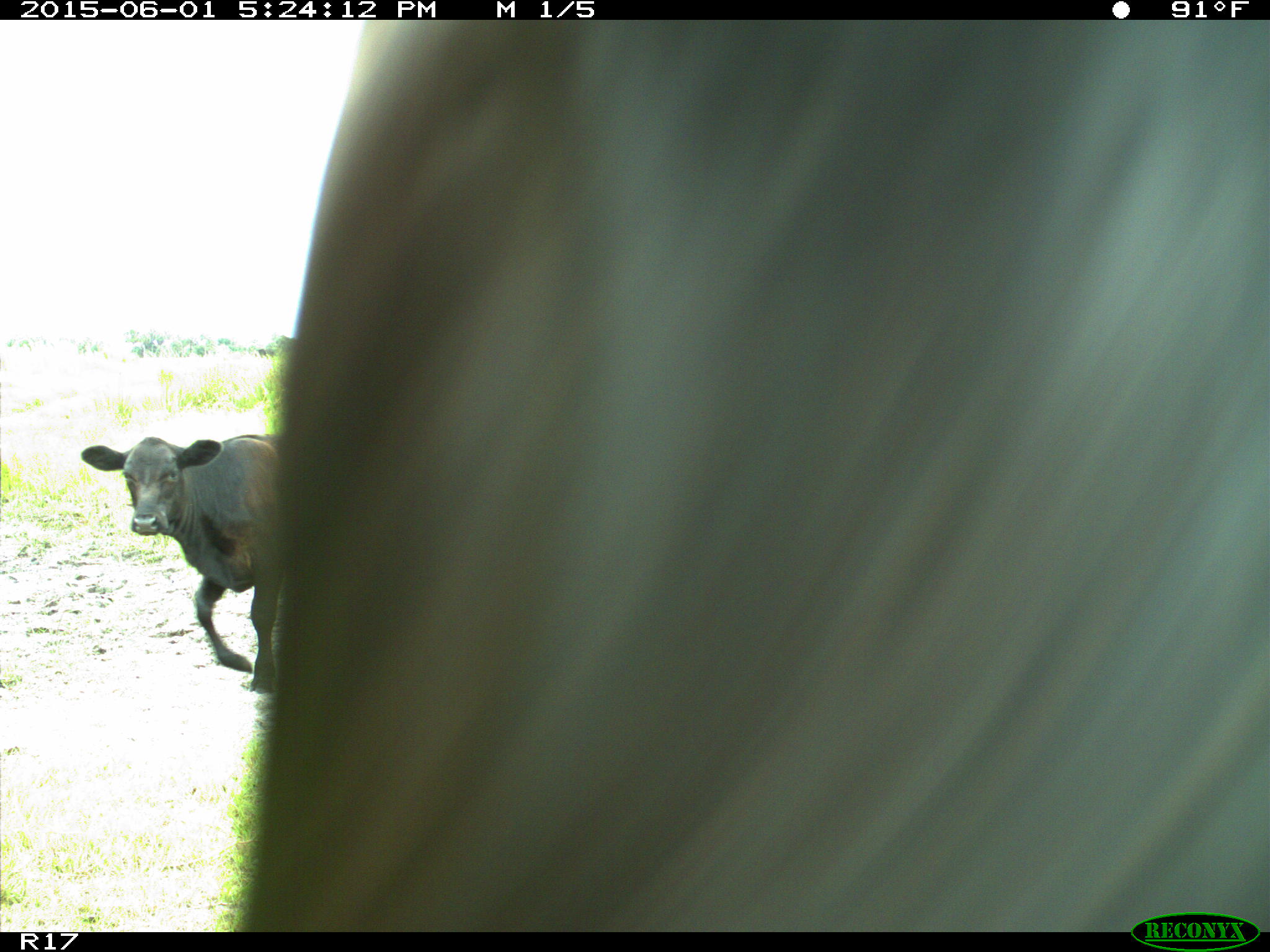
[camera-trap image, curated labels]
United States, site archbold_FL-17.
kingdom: Animalia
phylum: Chordata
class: Mammalia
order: Artiodactyla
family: Bovidae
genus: Bos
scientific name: Bos taurus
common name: domestic cow